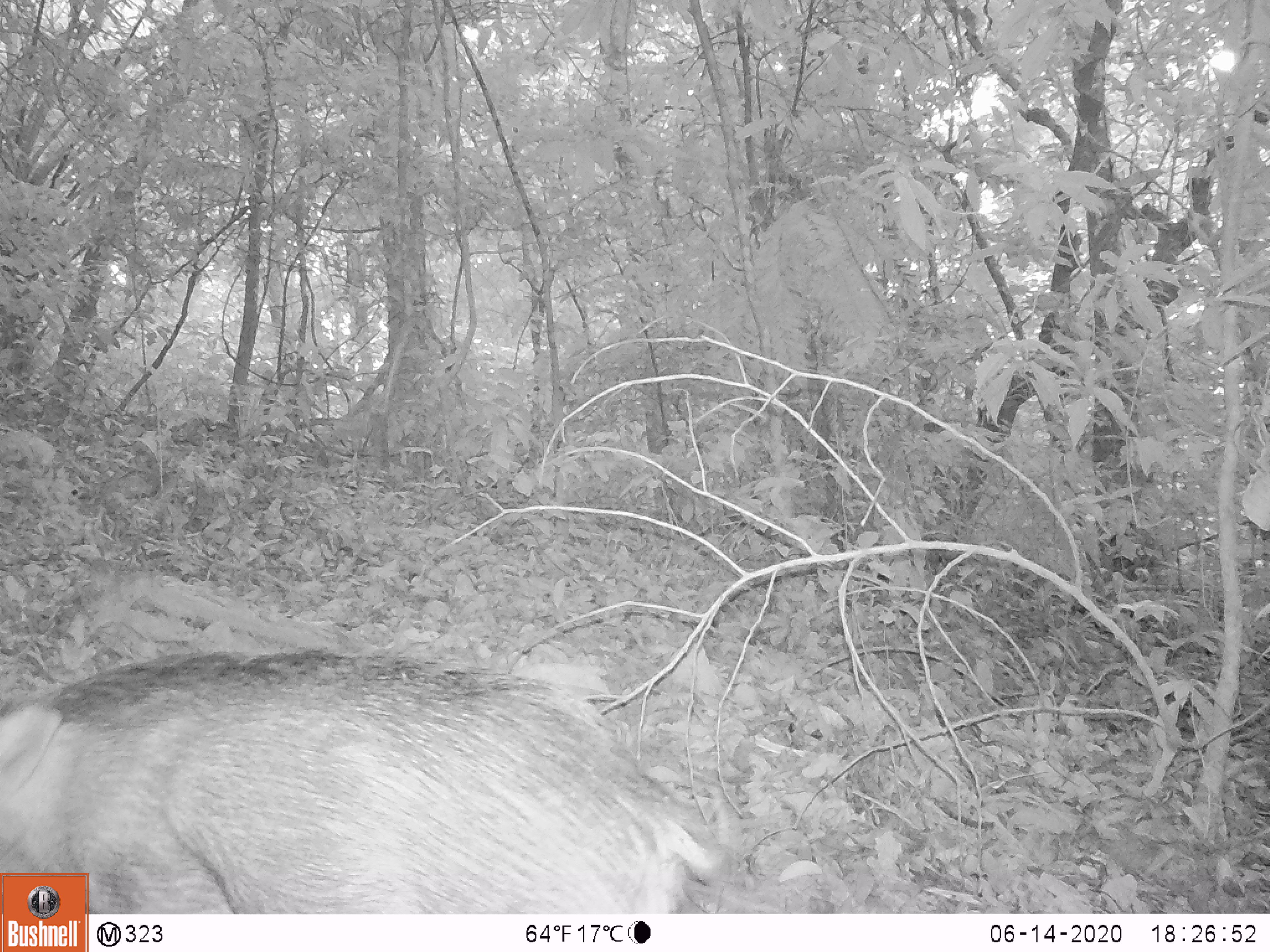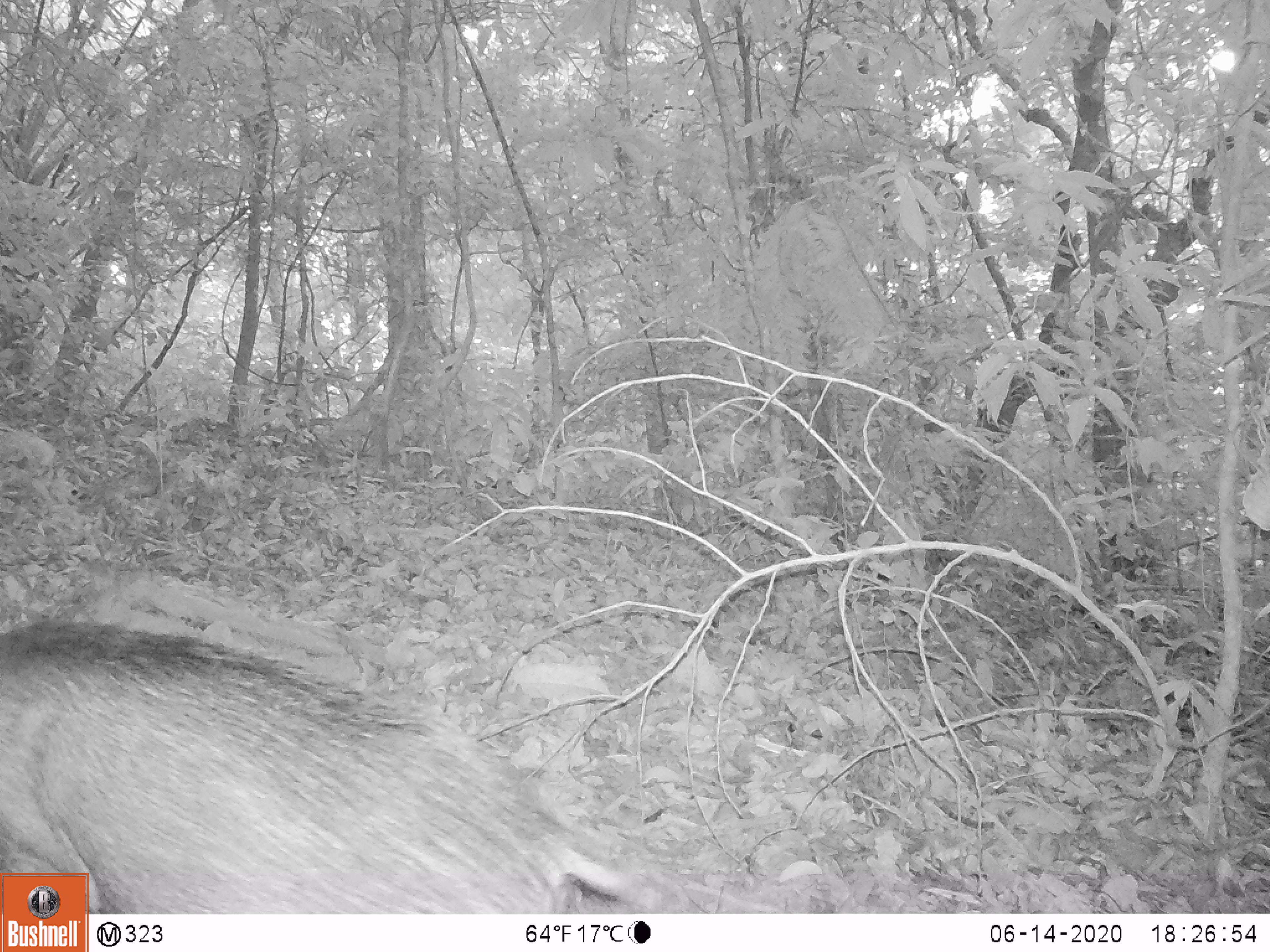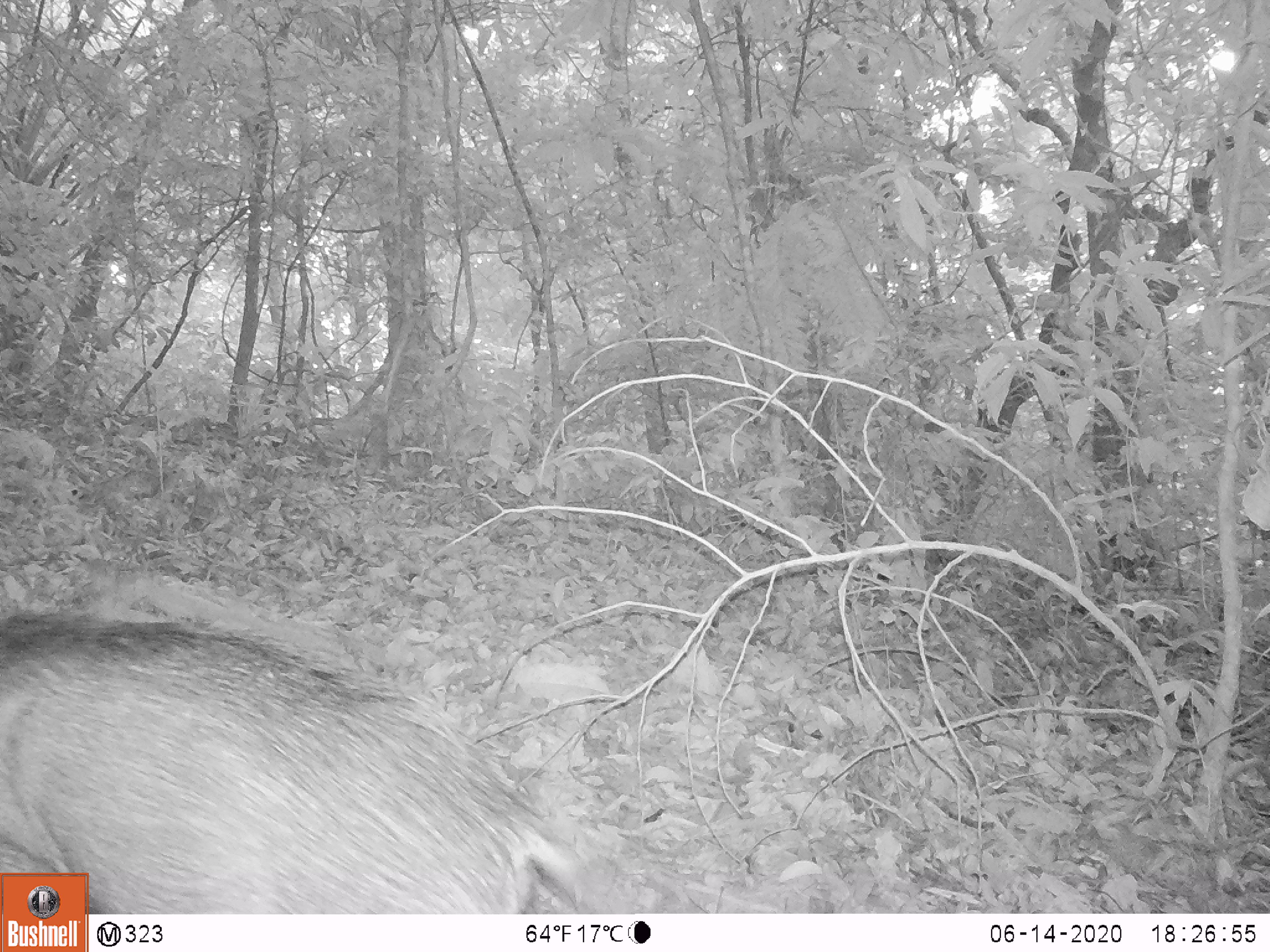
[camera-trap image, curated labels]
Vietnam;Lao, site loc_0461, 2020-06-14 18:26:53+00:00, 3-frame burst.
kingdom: Animalia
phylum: Chordata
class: Mammalia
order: Artiodactyla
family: Suidae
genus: Sus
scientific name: Sus scrofa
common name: eurasian wild pig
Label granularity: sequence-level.